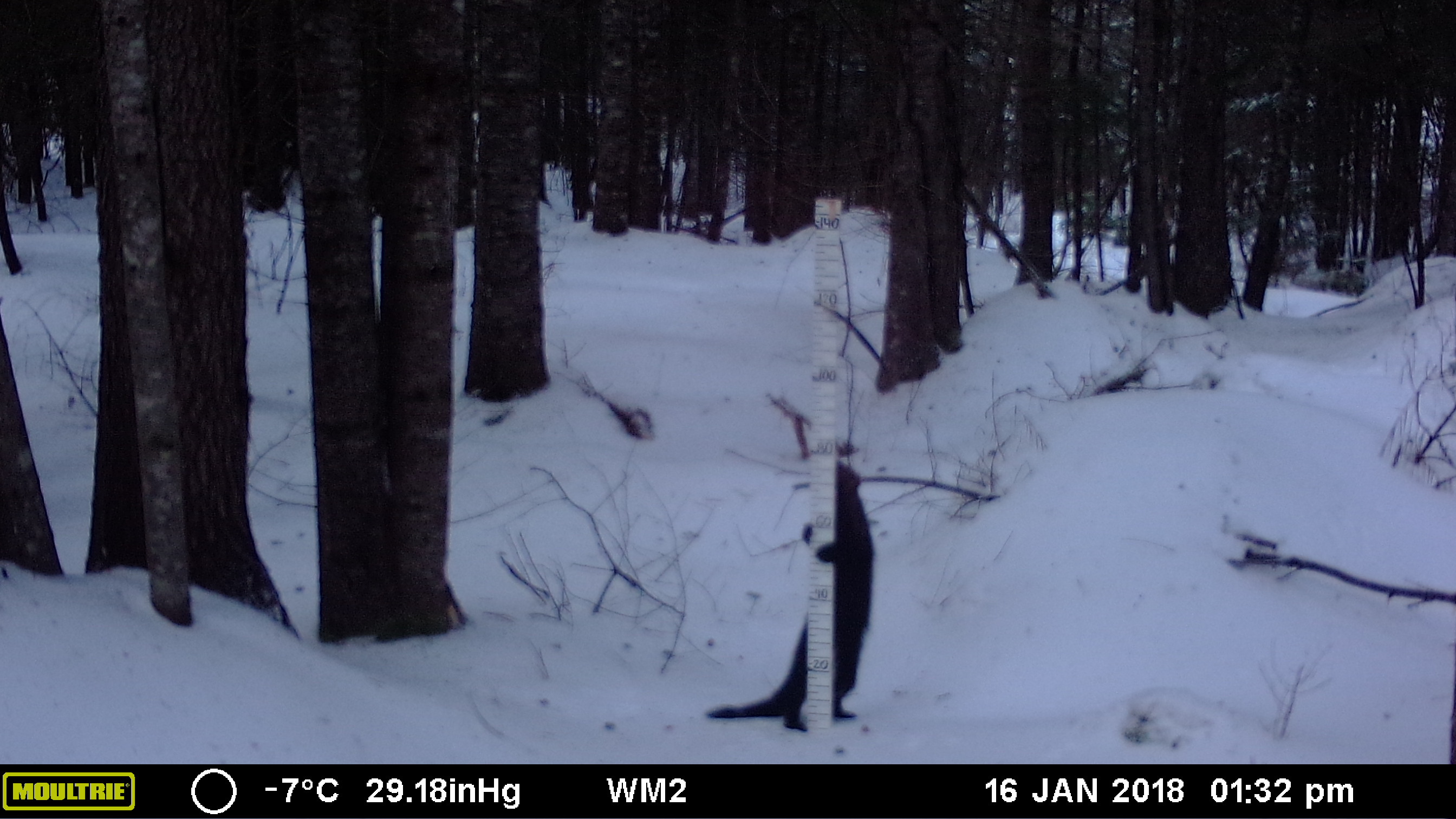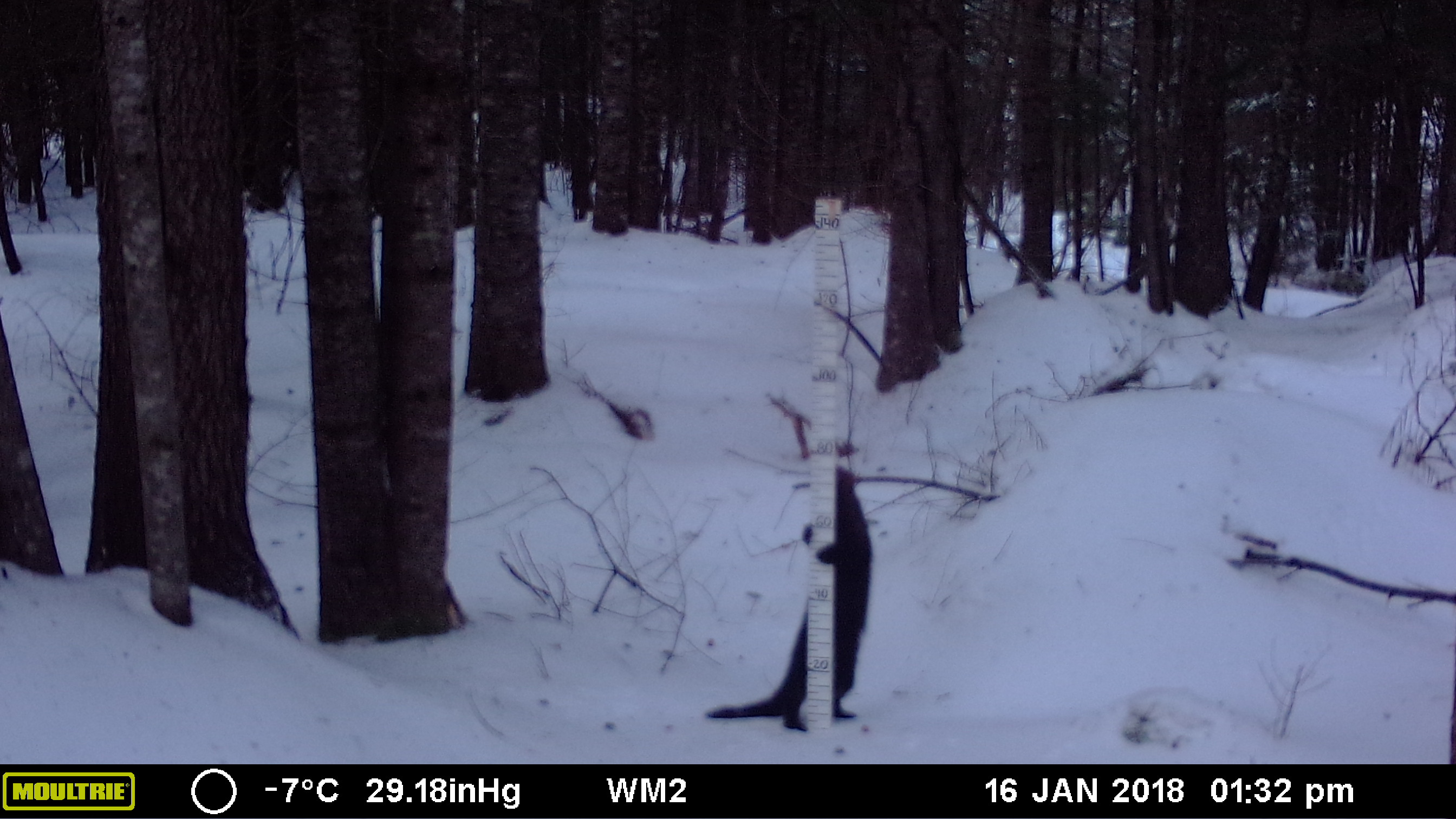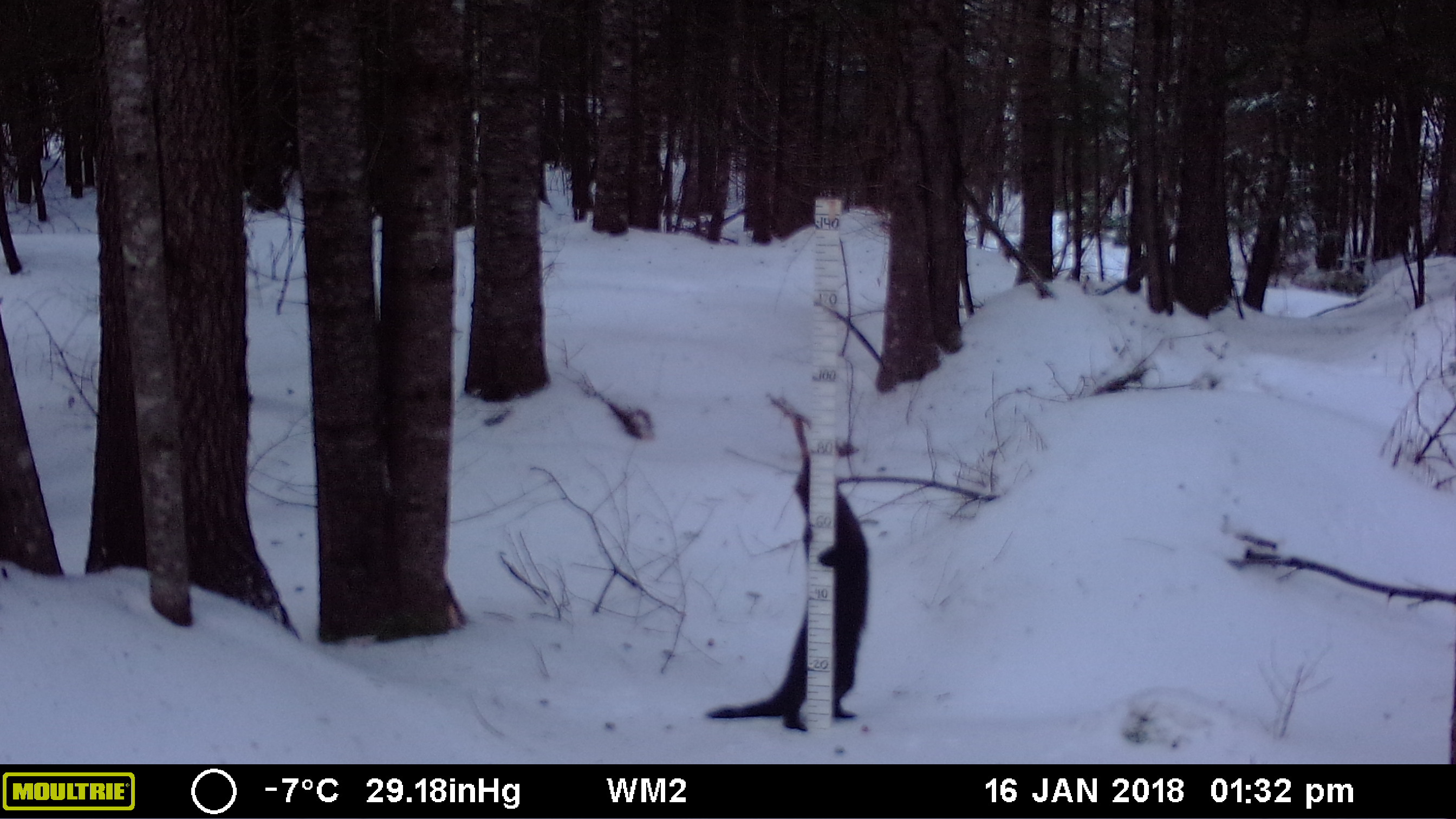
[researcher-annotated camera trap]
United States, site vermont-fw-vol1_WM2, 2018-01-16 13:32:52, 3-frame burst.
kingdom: Animalia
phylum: Chordata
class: Mammalia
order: Carnivora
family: Mustelidae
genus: Pekania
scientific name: Pekania pennanti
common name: fisher